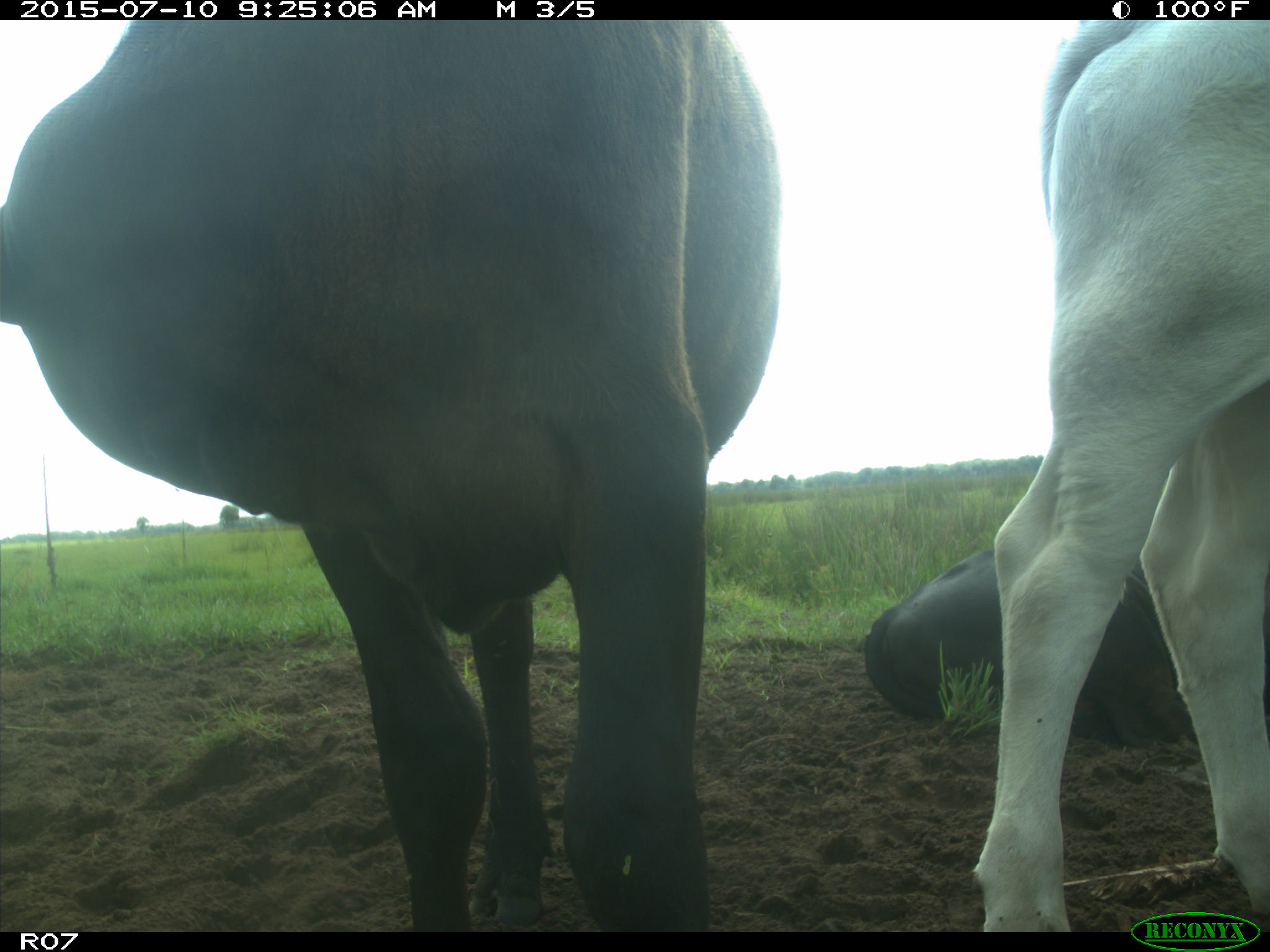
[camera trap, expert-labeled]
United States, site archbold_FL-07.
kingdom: Animalia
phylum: Chordata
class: Mammalia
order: Artiodactyla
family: Bovidae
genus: Bos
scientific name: Bos taurus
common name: domestic cow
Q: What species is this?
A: Bos taurus (domestic cow).